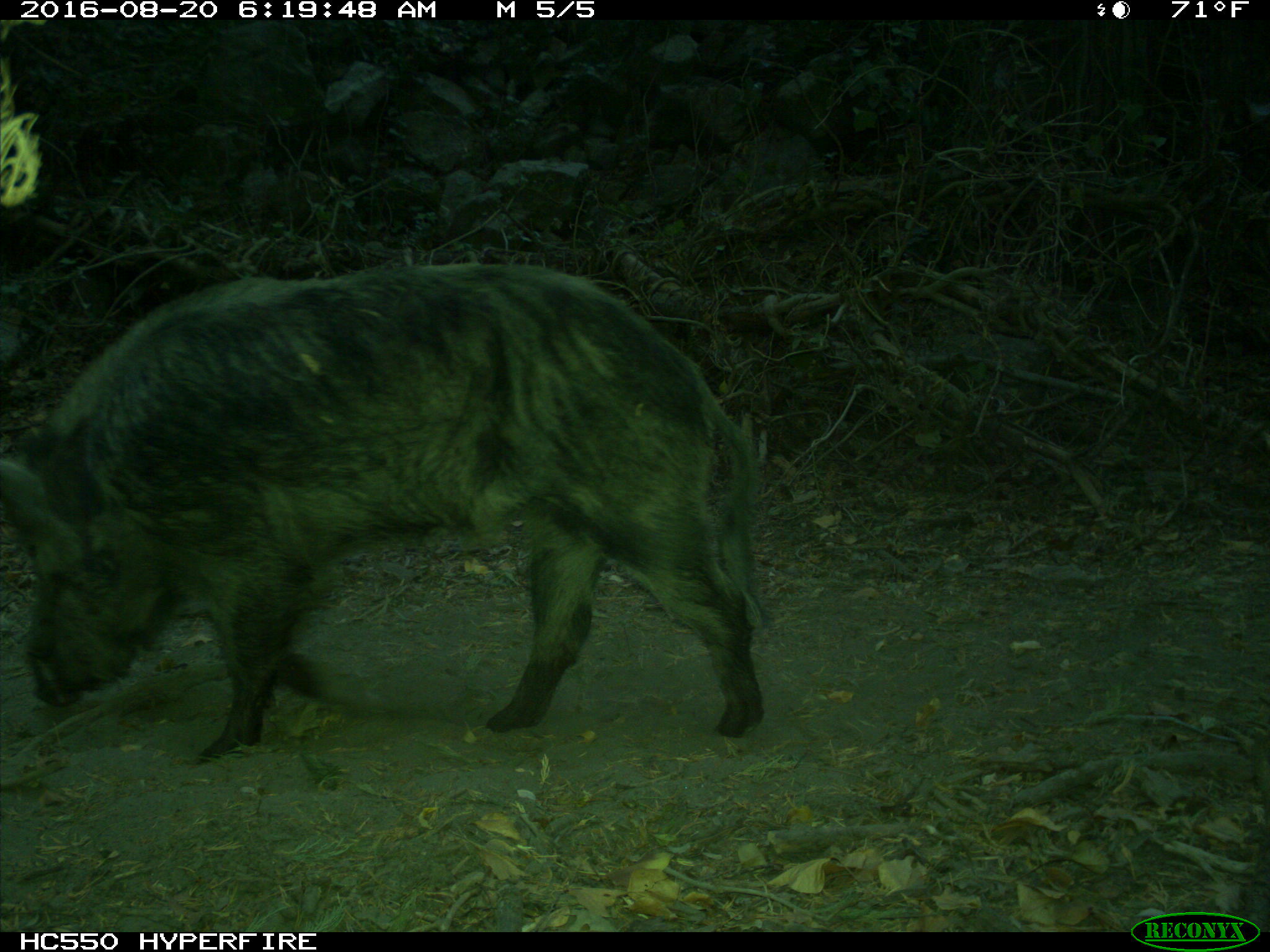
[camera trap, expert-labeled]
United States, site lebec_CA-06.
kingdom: Animalia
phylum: Chordata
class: Mammalia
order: Artiodactyla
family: Suidae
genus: Sus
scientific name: Sus scrofa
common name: wild boar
Sus scrofa (wild boar).